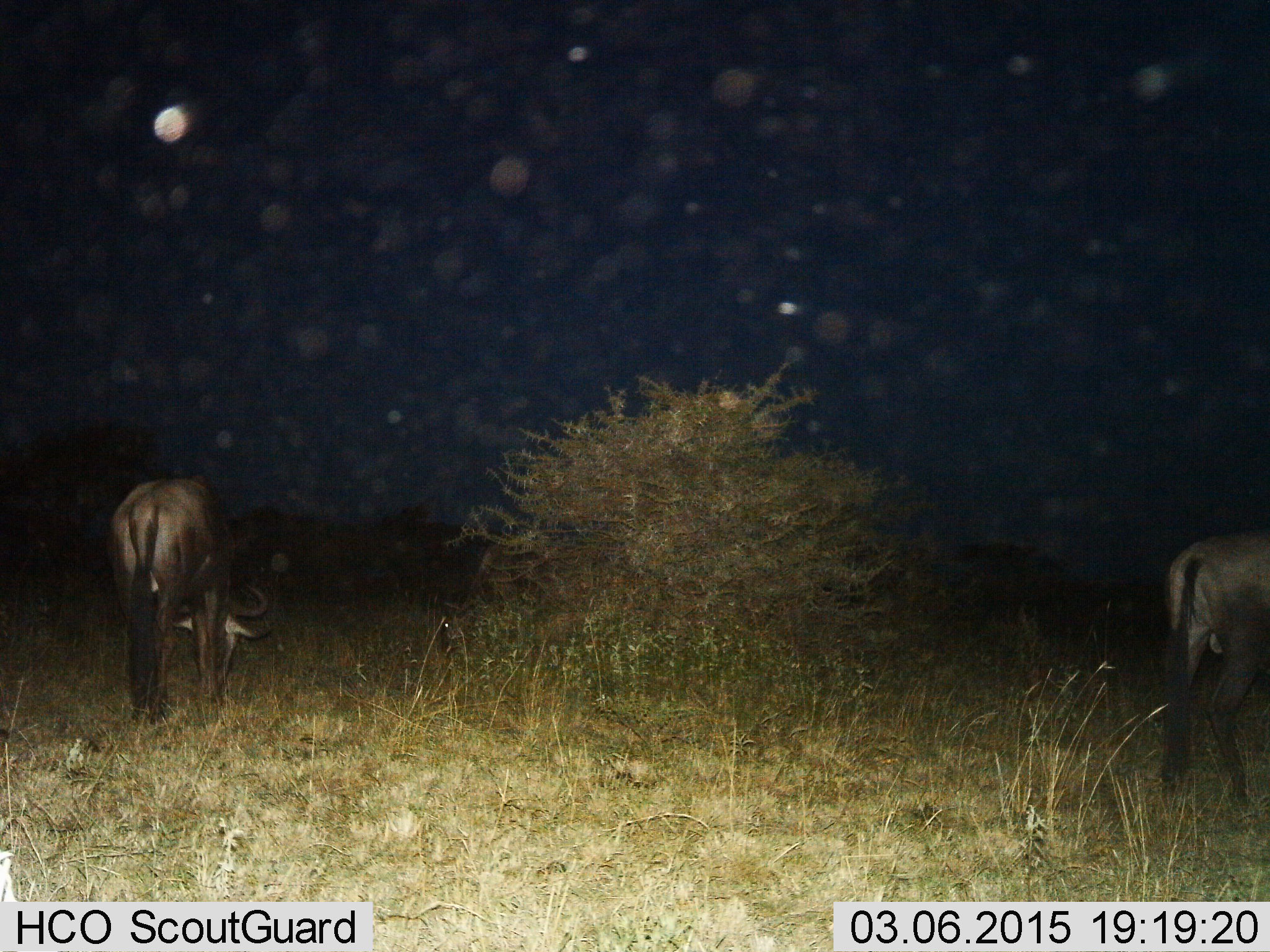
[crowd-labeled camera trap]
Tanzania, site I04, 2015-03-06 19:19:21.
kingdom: Animalia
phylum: Chordata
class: Mammalia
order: Artiodactyla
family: Bovidae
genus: Connochaetes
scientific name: Connochaetes taurinus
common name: blue wildebeest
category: wildebeest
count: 2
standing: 20%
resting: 10%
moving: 0%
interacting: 0%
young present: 0%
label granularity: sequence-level